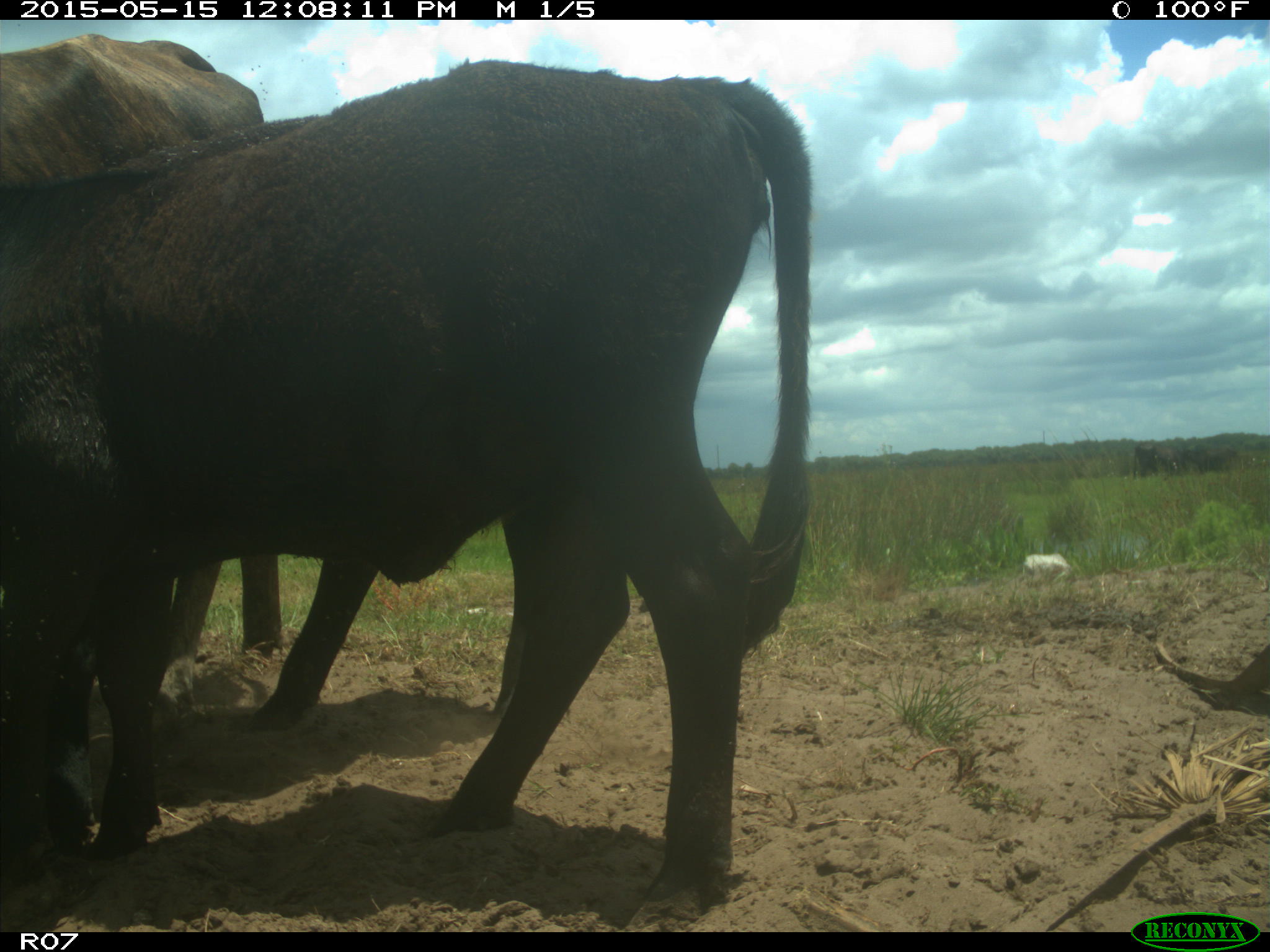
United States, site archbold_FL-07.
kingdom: Animalia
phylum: Chordata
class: Mammalia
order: Artiodactyla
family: Bovidae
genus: Bos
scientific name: Bos taurus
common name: domestic cow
Bos taurus (domestic cow).